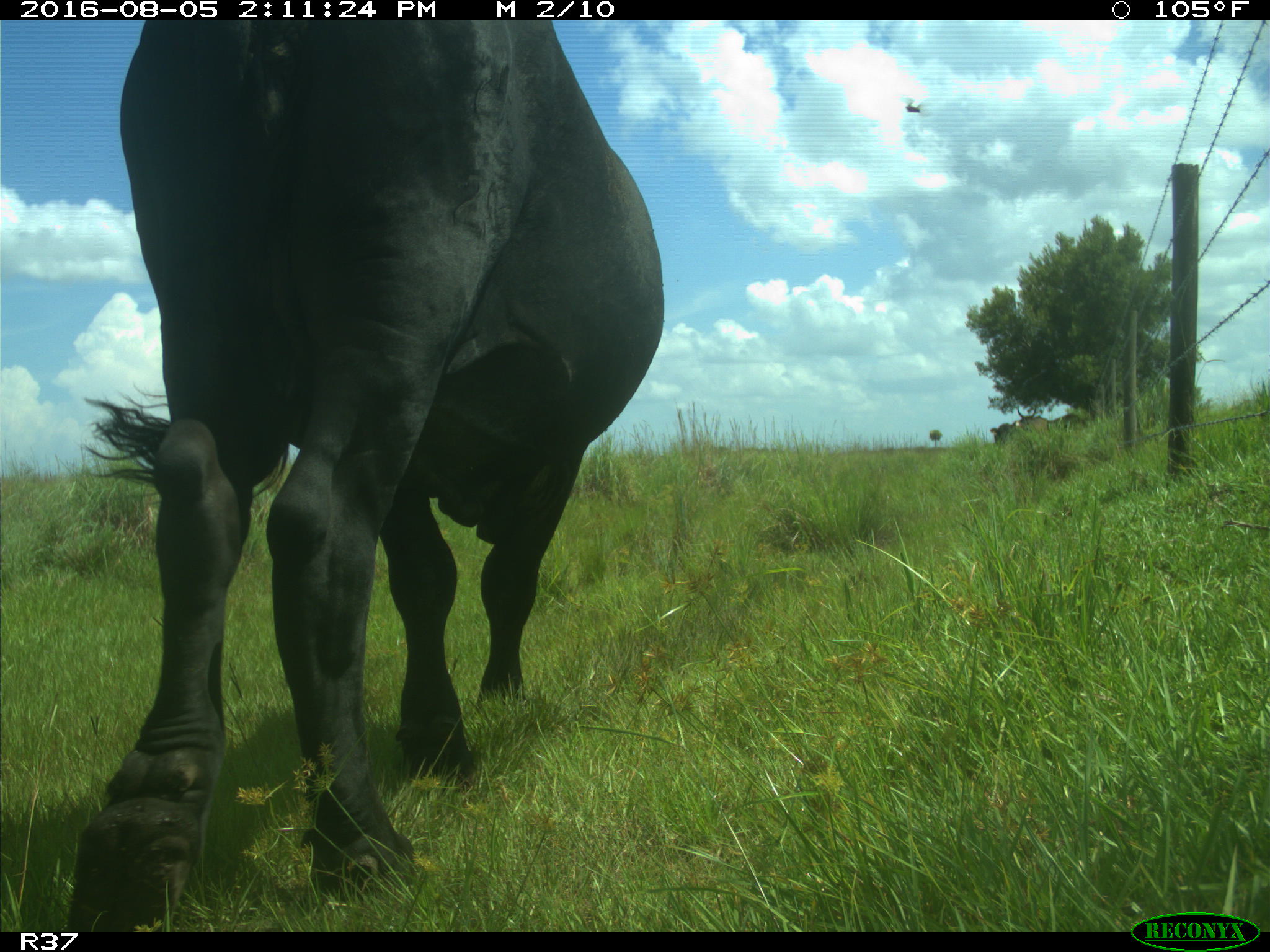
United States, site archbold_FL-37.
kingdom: Animalia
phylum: Chordata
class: Mammalia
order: Artiodactyla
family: Bovidae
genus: Bos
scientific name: Bos taurus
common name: domestic cow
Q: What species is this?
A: Bos taurus (domestic cow).